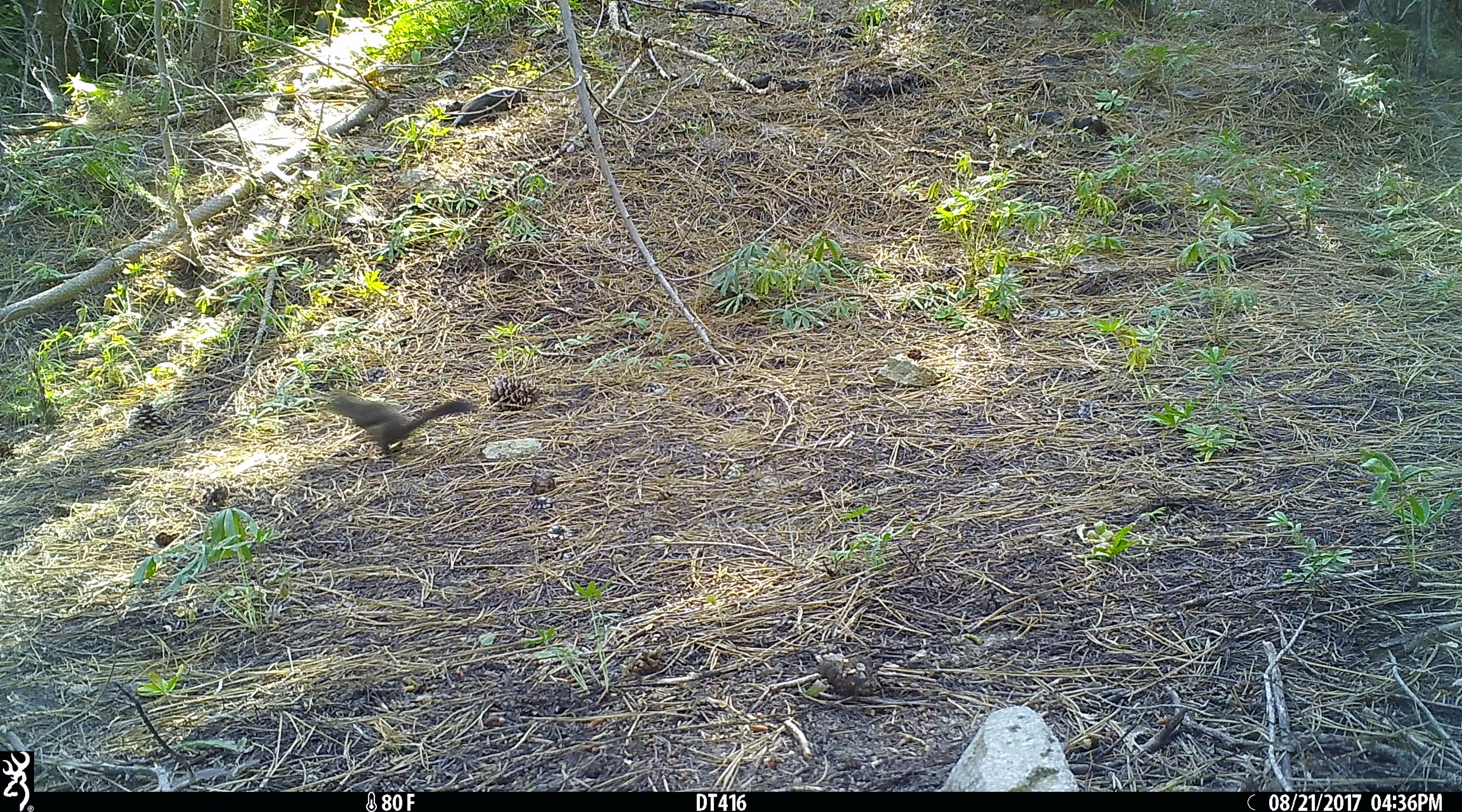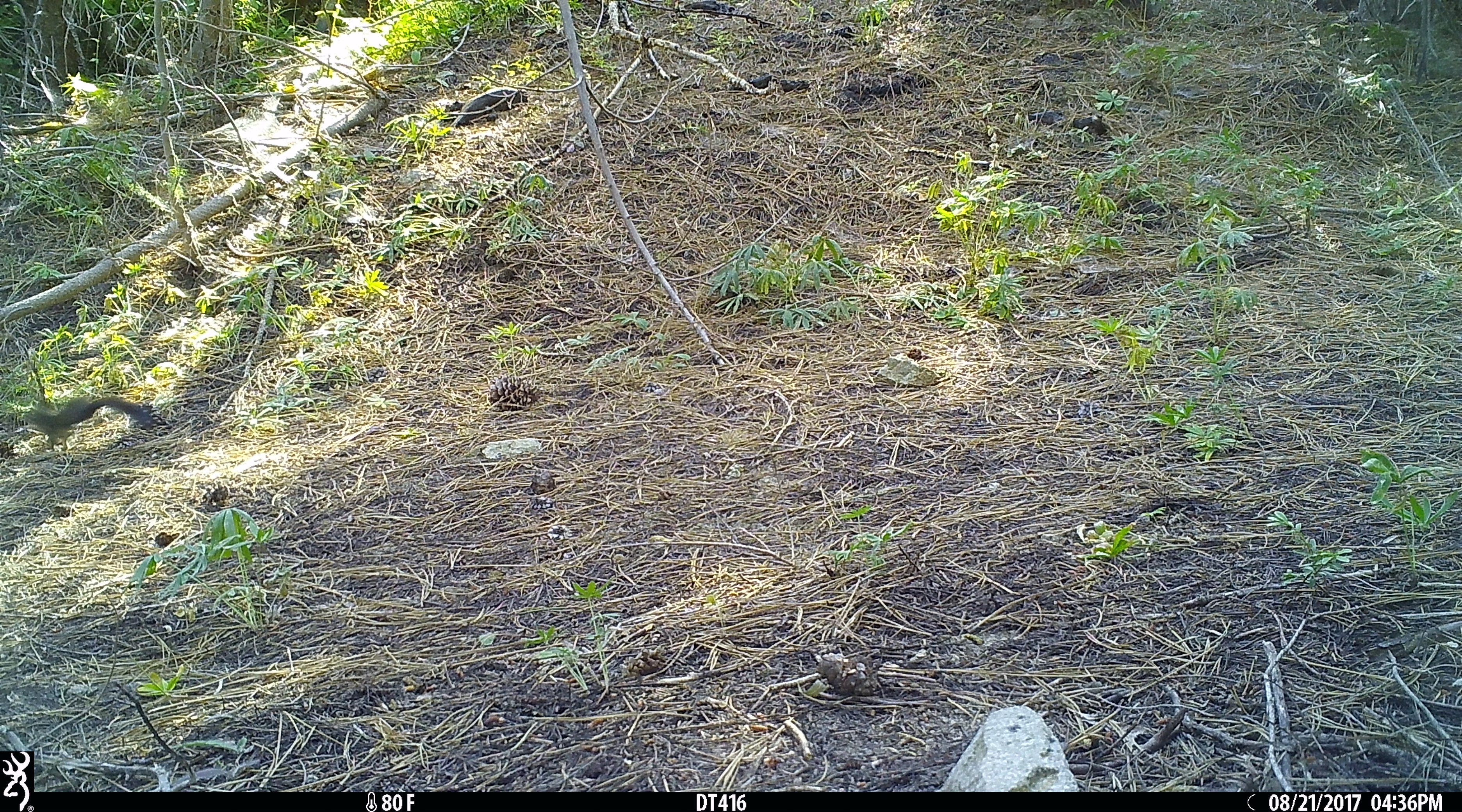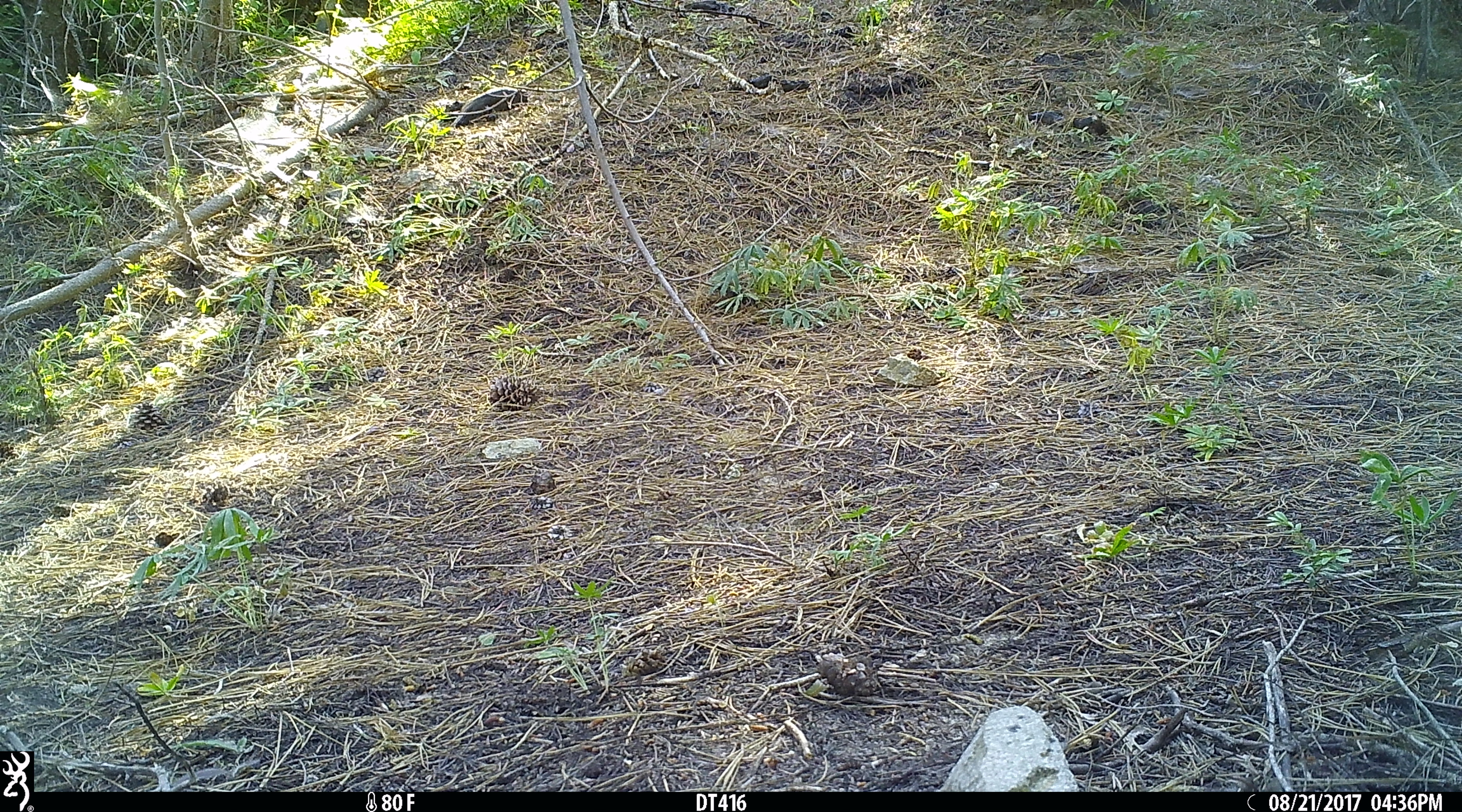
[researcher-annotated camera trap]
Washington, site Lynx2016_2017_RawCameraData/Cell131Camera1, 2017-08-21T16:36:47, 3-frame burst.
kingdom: Animalia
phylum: Chordata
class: Mammalia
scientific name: Mammalia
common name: small mammal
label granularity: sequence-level